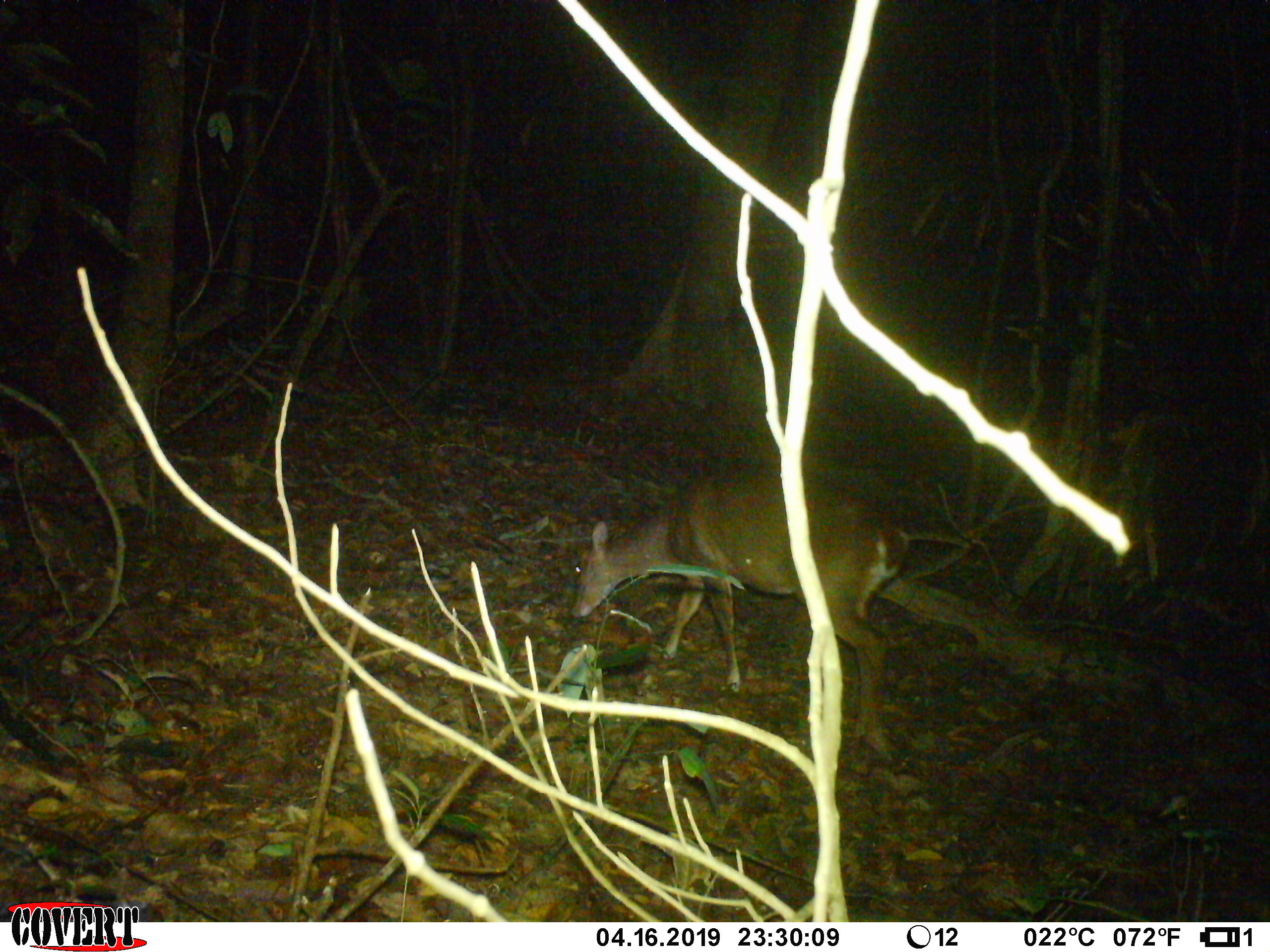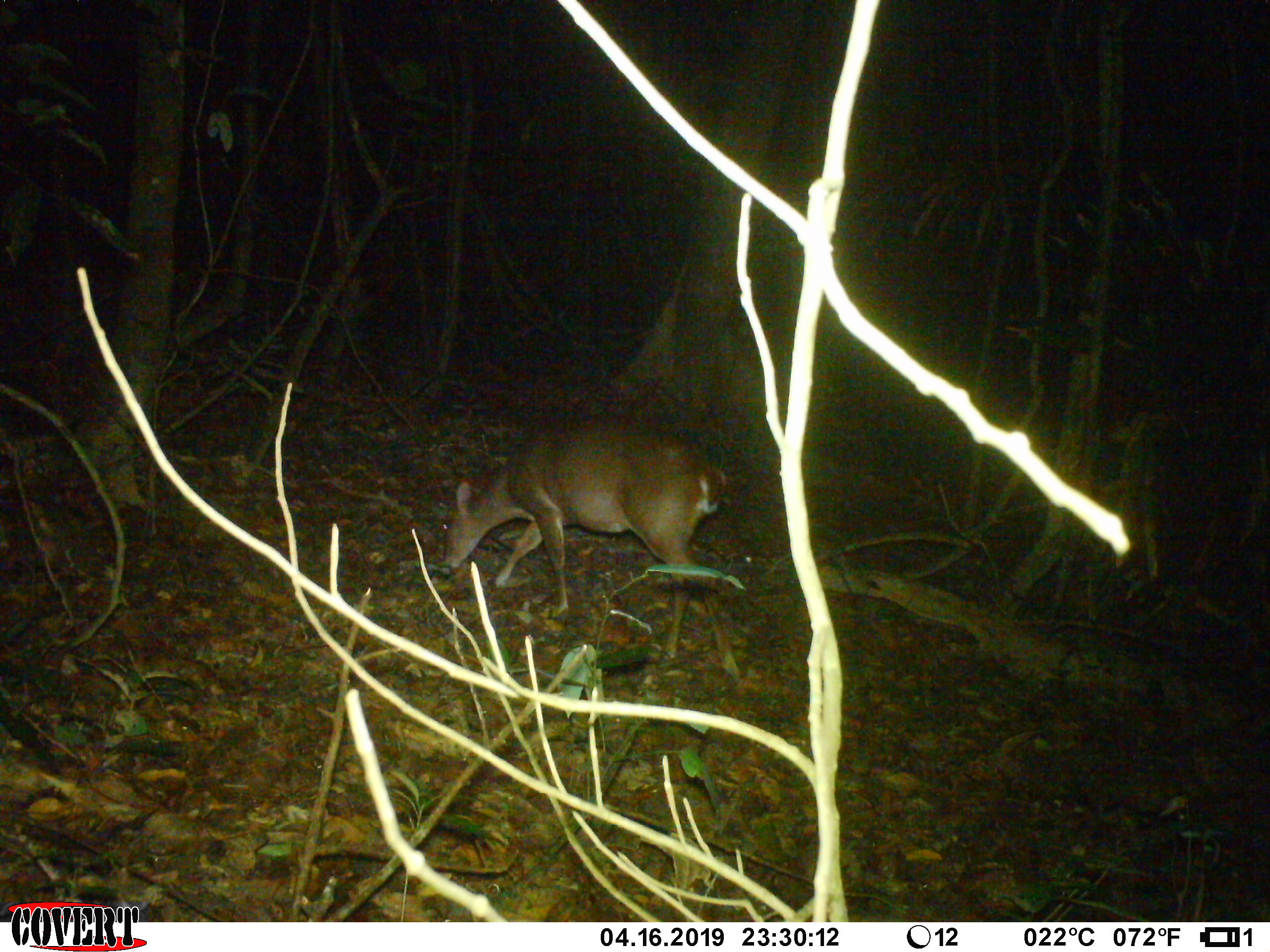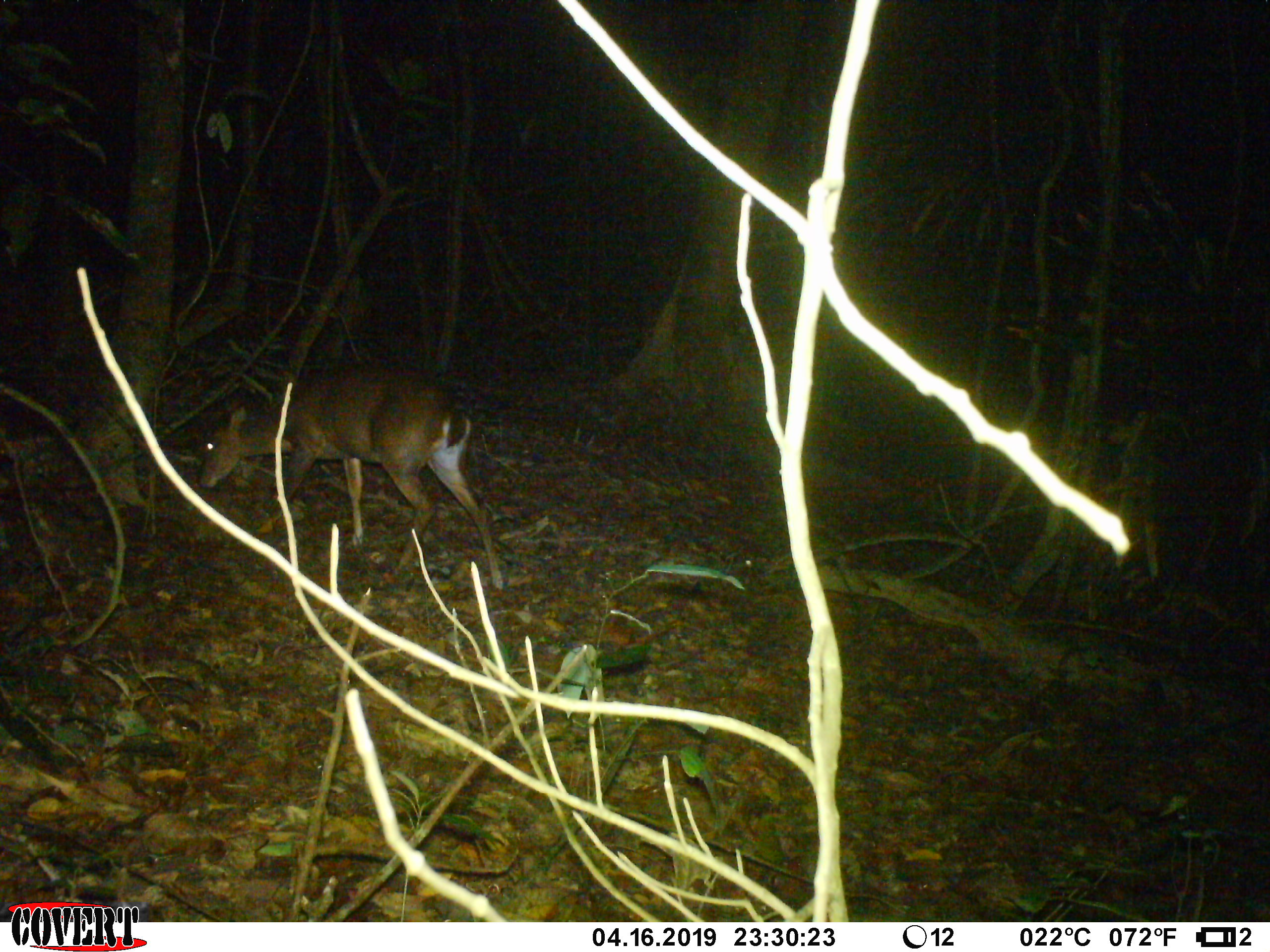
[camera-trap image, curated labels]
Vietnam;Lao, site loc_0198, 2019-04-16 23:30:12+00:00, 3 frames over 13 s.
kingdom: Animalia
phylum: Chordata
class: Mammalia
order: Artiodactyla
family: Cervidae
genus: Muntiacus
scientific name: Muntiacus vuquangensis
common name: large-antlered muntjac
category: large antlered muntjac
Large antlered muntjac (large-antlered muntjac) (Muntiacus vuquangensis). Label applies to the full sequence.